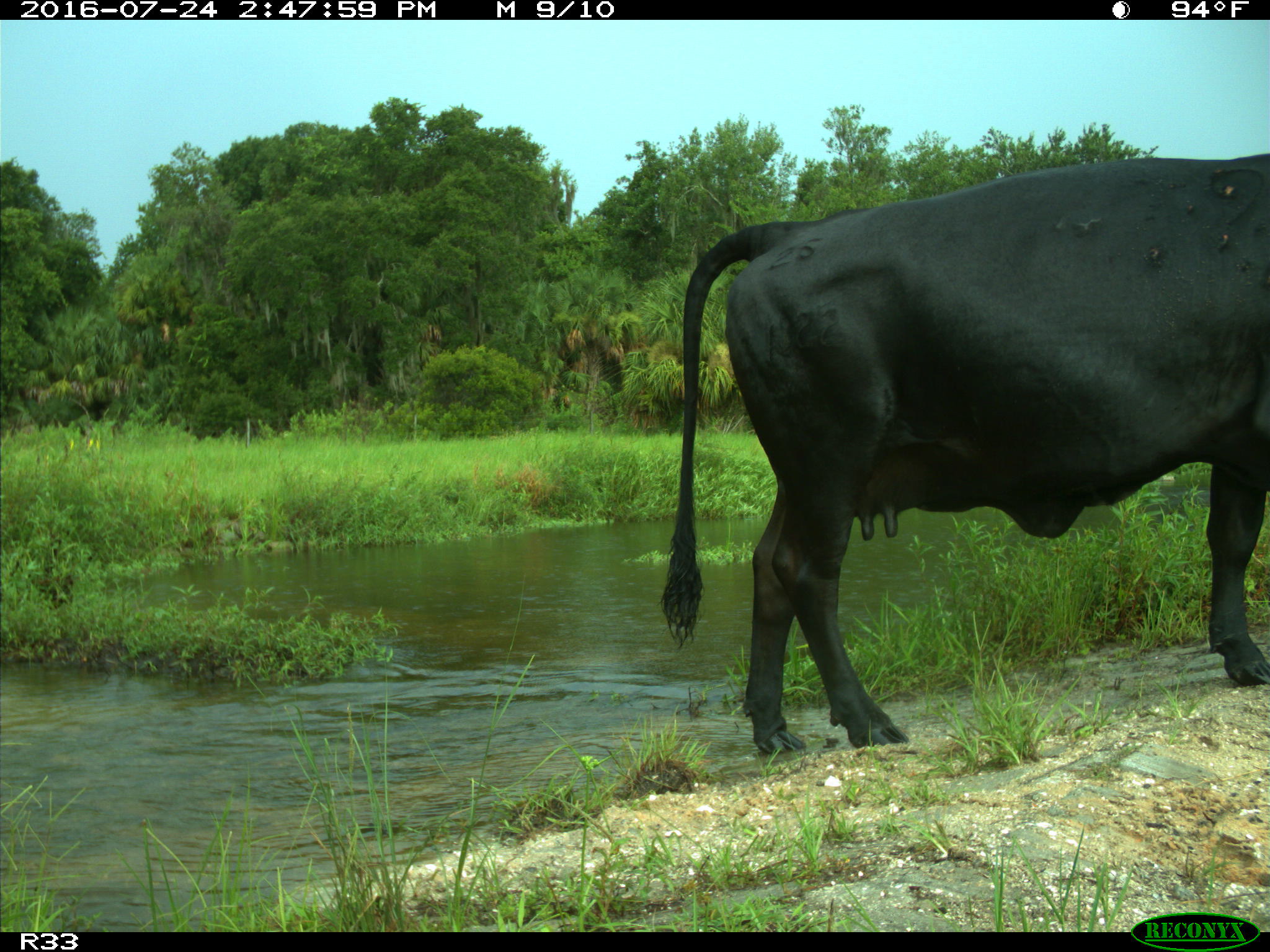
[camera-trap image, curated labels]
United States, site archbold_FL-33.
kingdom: Animalia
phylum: Chordata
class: Mammalia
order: Artiodactyla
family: Bovidae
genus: Bos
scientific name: Bos taurus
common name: domestic cow